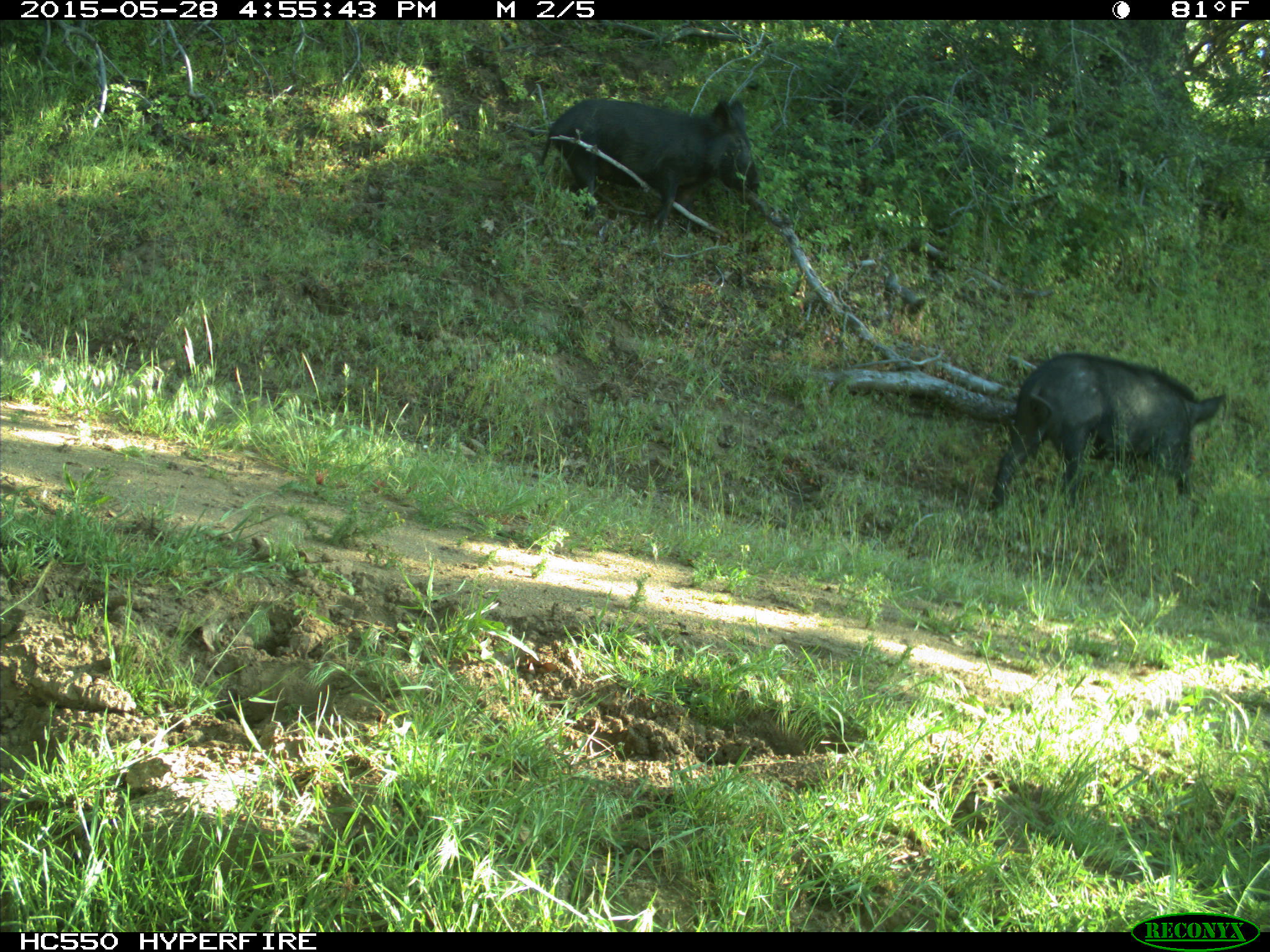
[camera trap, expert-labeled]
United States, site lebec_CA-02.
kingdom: Animalia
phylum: Chordata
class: Mammalia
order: Artiodactyla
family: Suidae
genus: Sus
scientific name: Sus scrofa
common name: wild boar